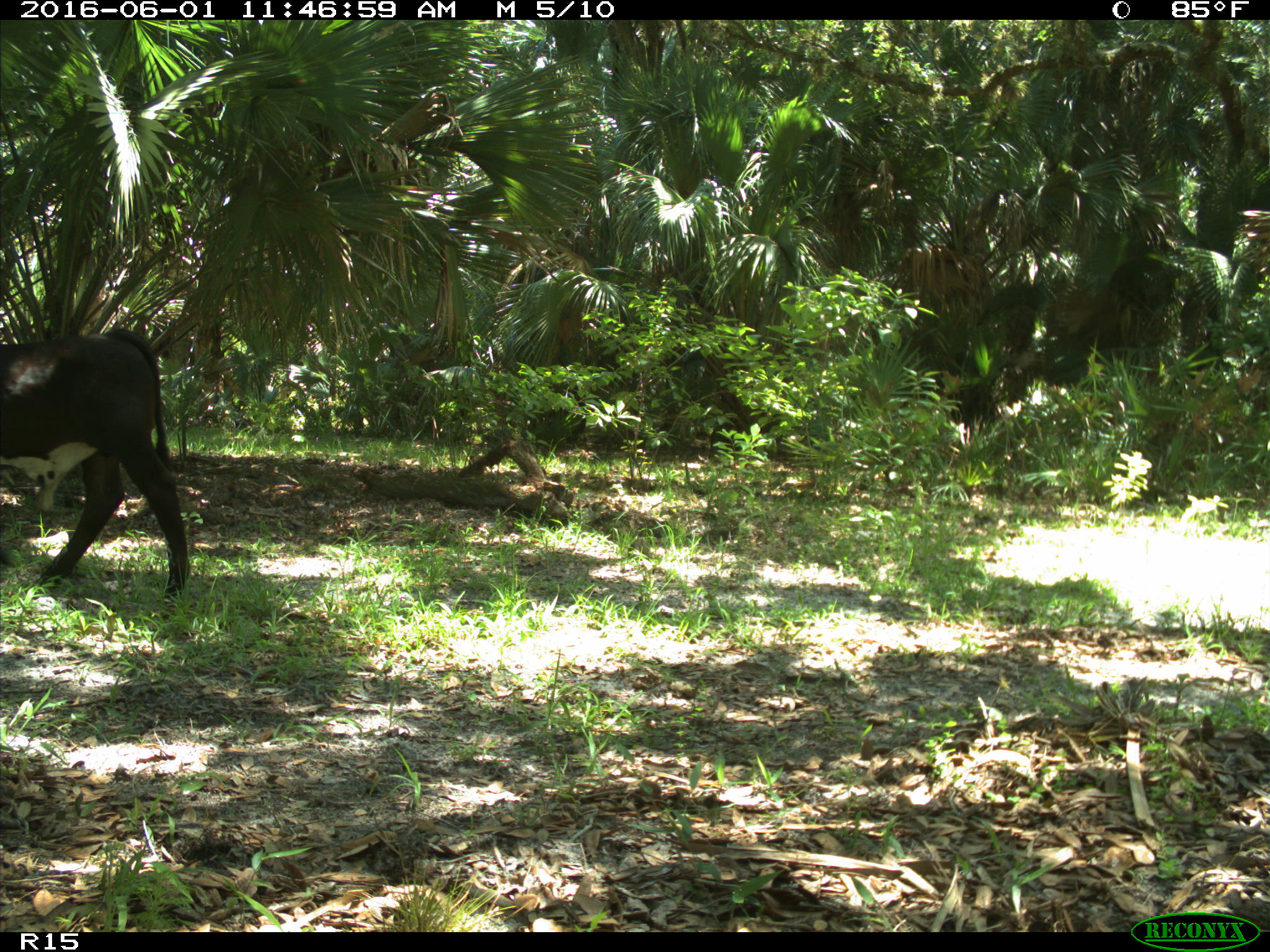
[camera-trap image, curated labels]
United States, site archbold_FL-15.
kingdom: Animalia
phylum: Chordata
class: Mammalia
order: Artiodactyla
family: Bovidae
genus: Bos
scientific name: Bos taurus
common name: domestic cow